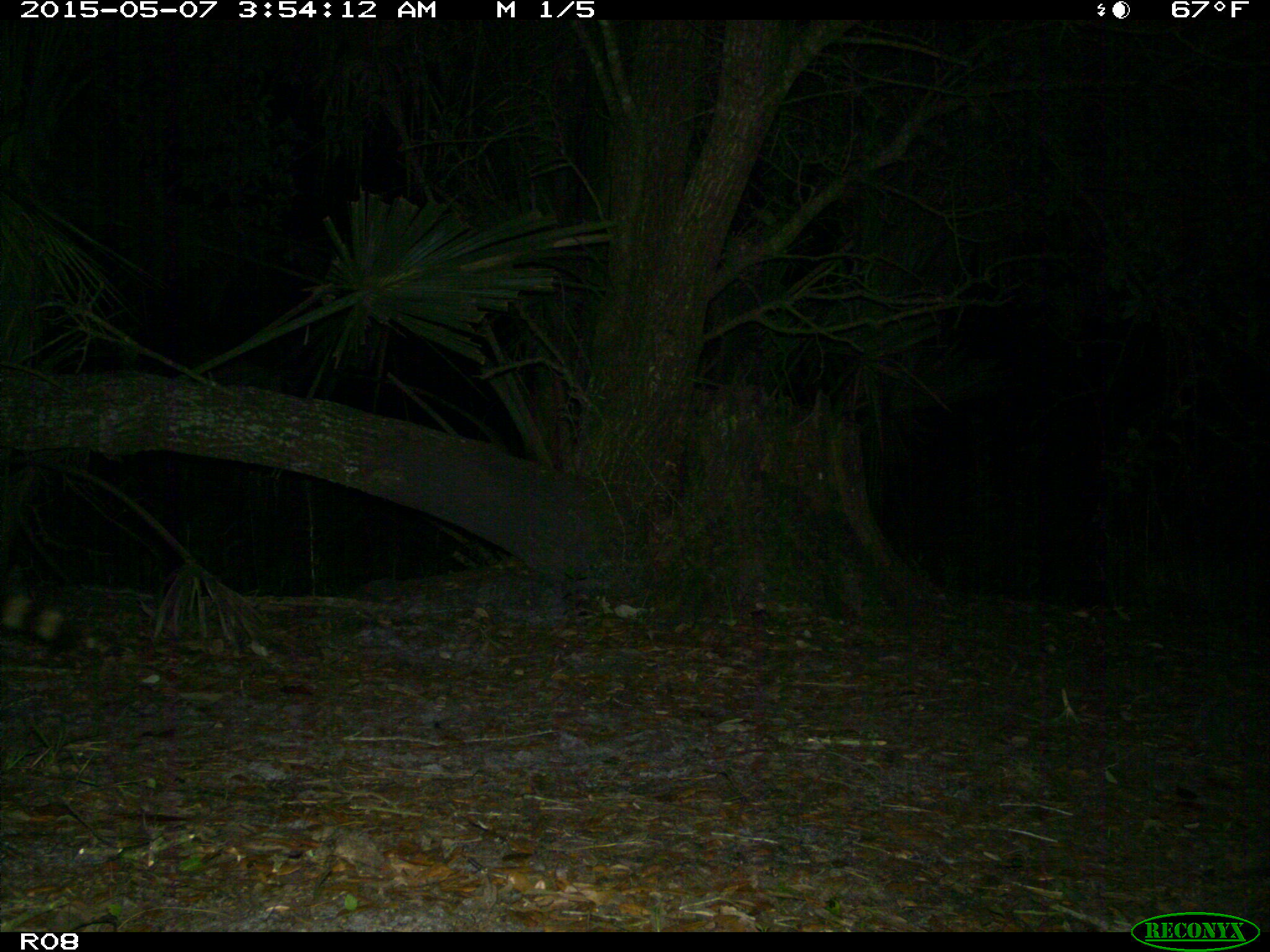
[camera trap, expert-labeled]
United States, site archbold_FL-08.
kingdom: Animalia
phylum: Chordata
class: Mammalia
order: Carnivora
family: Procyonidae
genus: Procyon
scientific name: Procyon lotor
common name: common raccoon